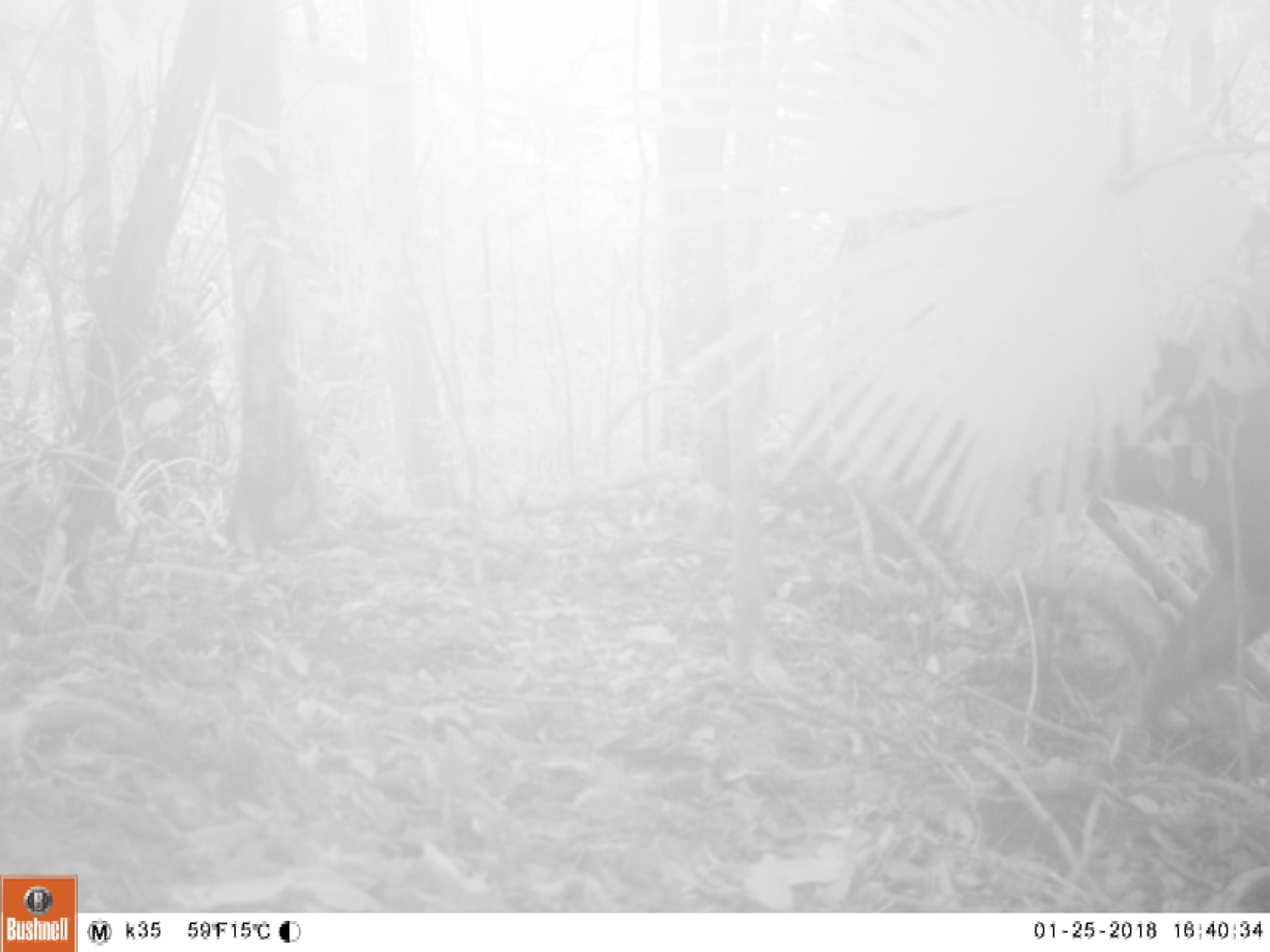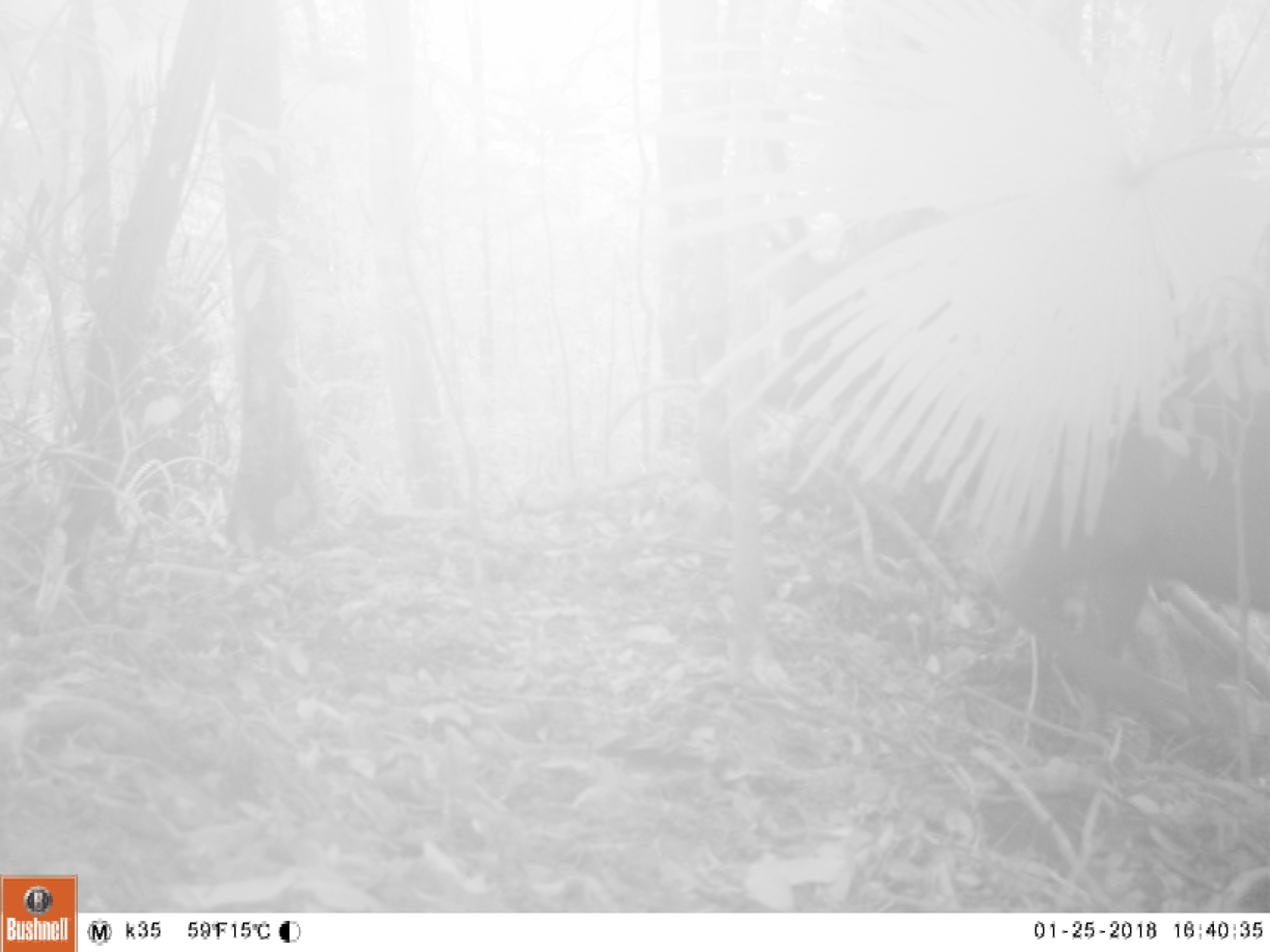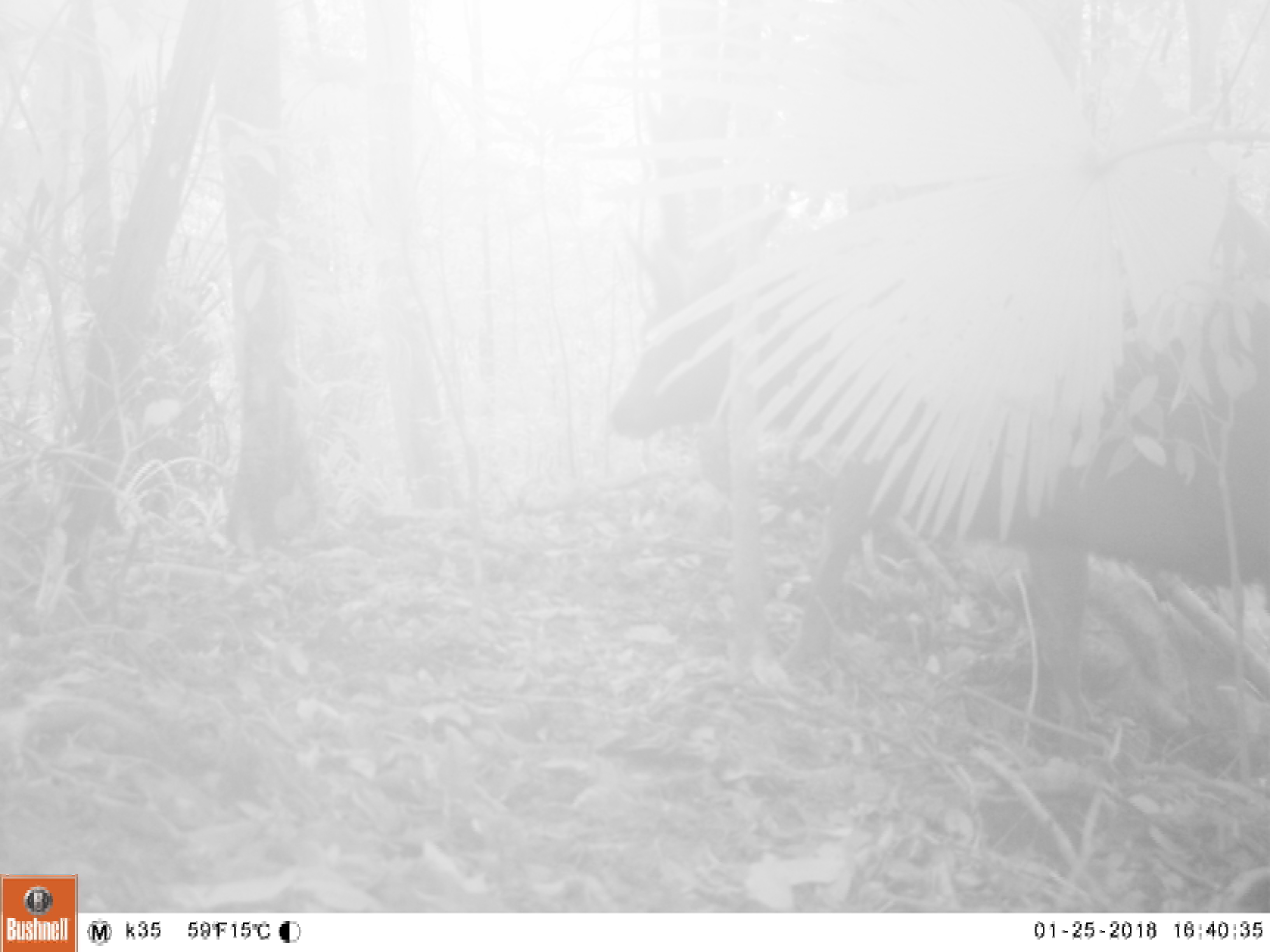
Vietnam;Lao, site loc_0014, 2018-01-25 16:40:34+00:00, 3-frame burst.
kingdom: Animalia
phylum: Chordata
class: Mammalia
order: Artiodactyla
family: Cervidae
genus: Rusa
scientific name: Rusa unicolor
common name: sambar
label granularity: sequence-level